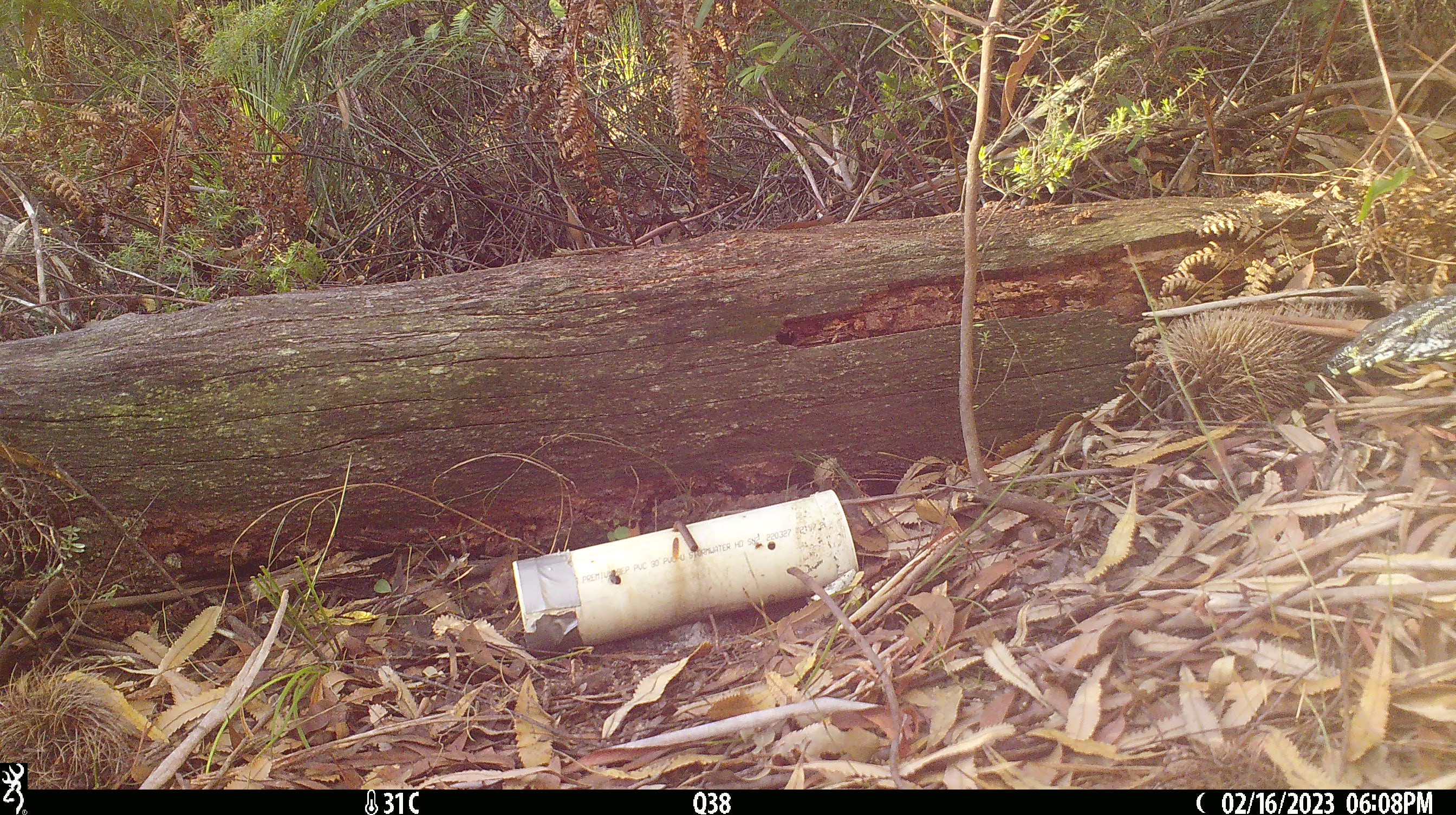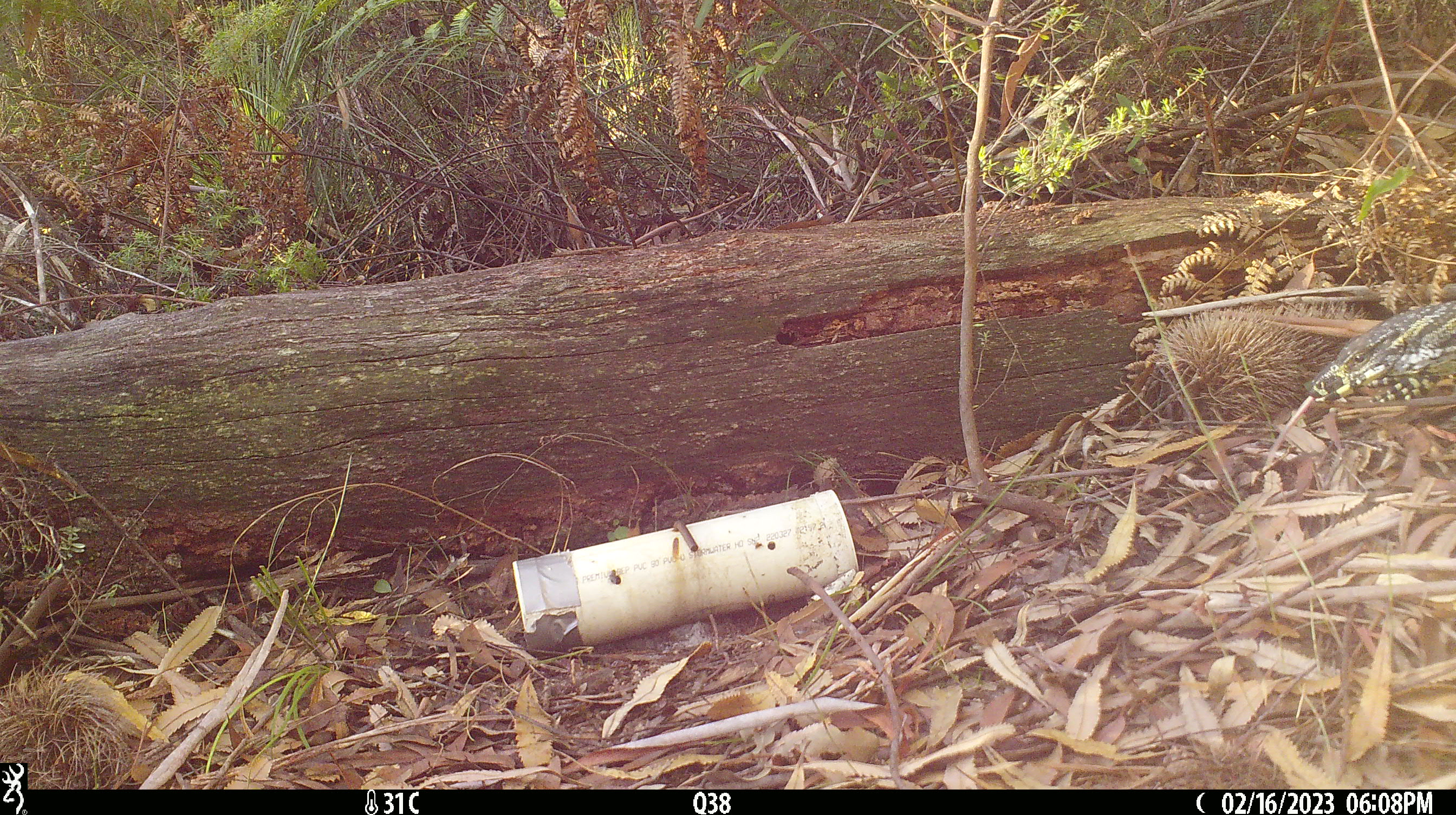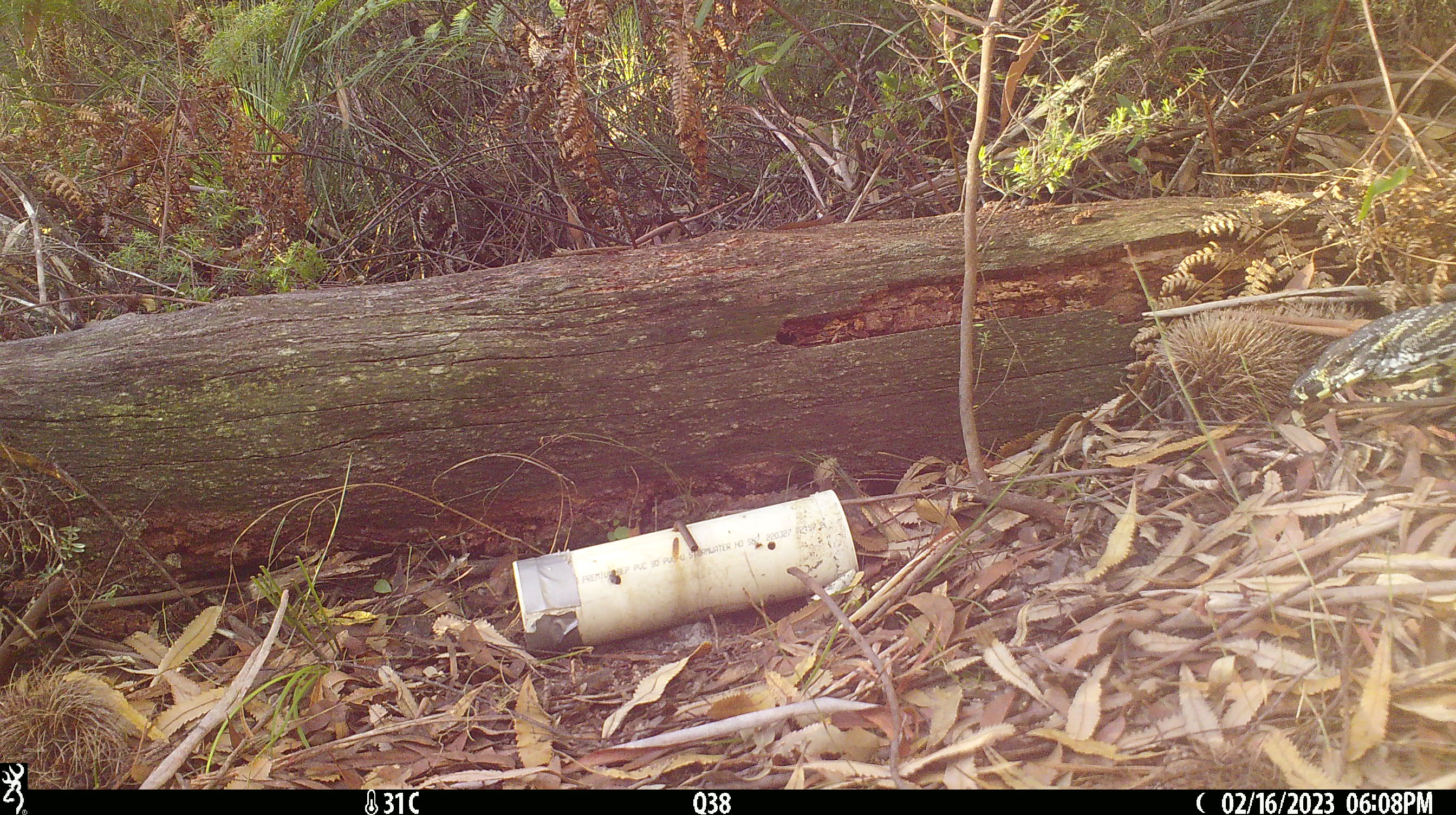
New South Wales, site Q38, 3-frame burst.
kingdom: Animalia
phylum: Chordata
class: Reptilia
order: Squamata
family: Varanidae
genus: Varanus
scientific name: Varanus varius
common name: lace monitor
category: goanna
Goanna (lace monitor) (Varanus varius).